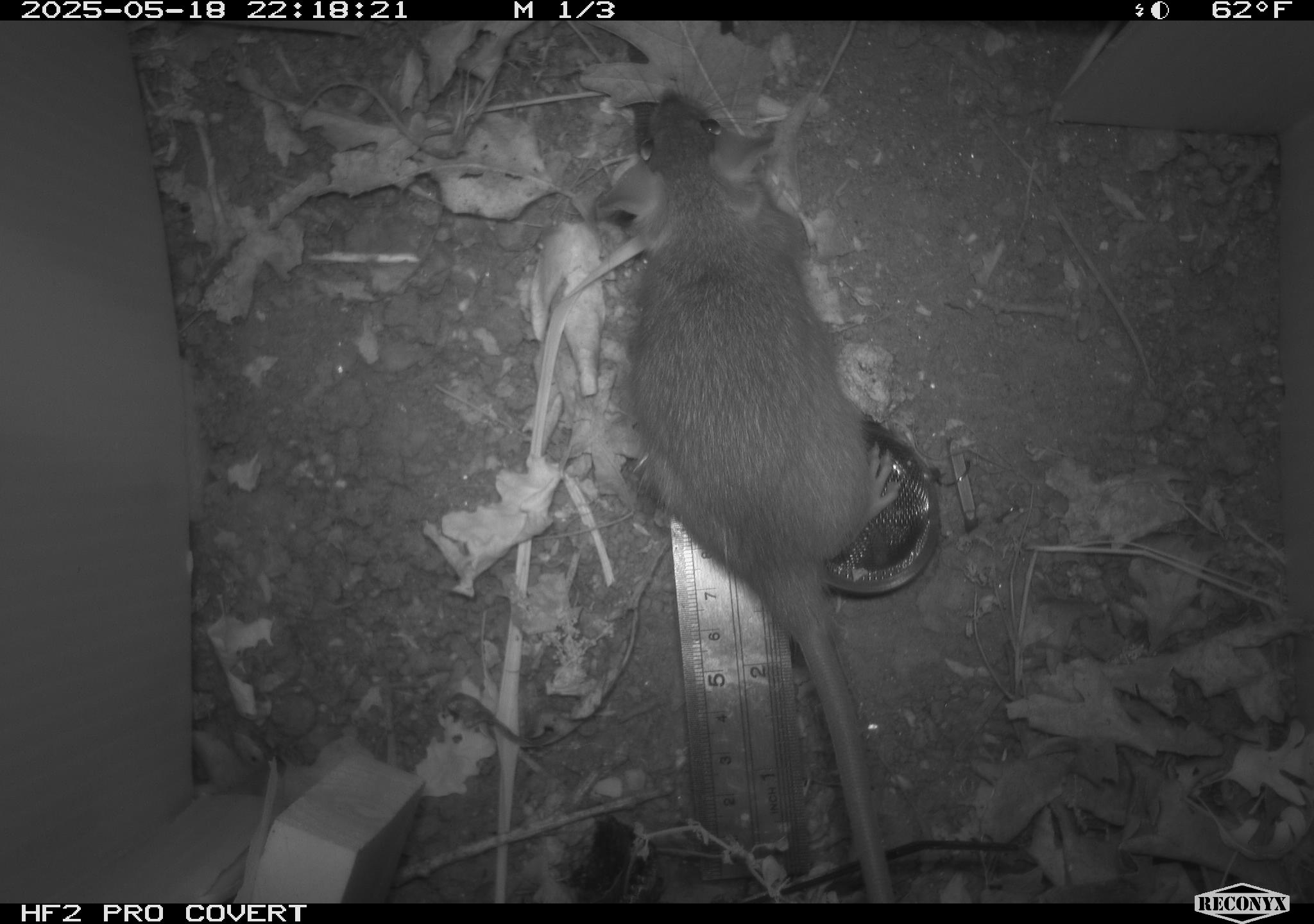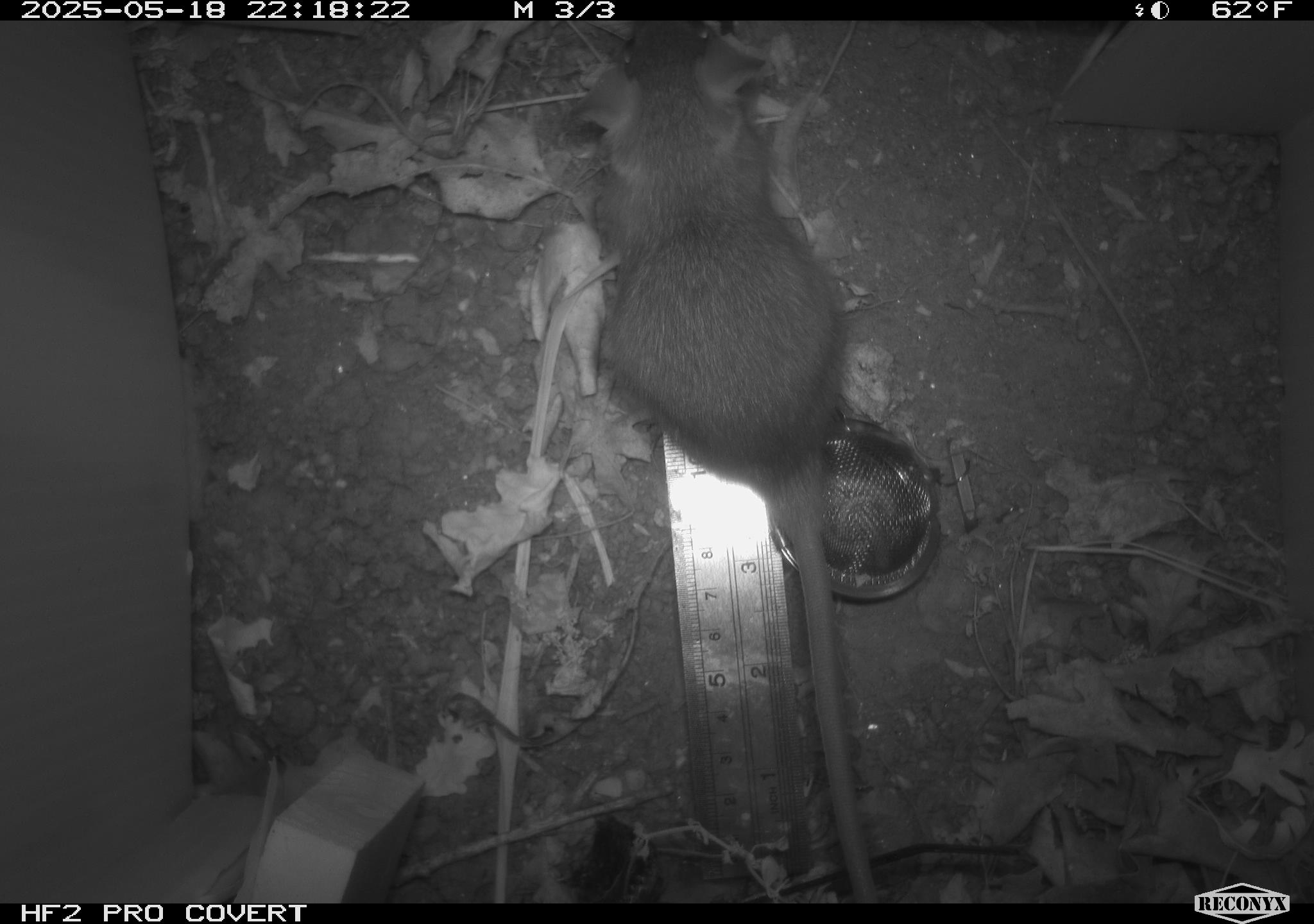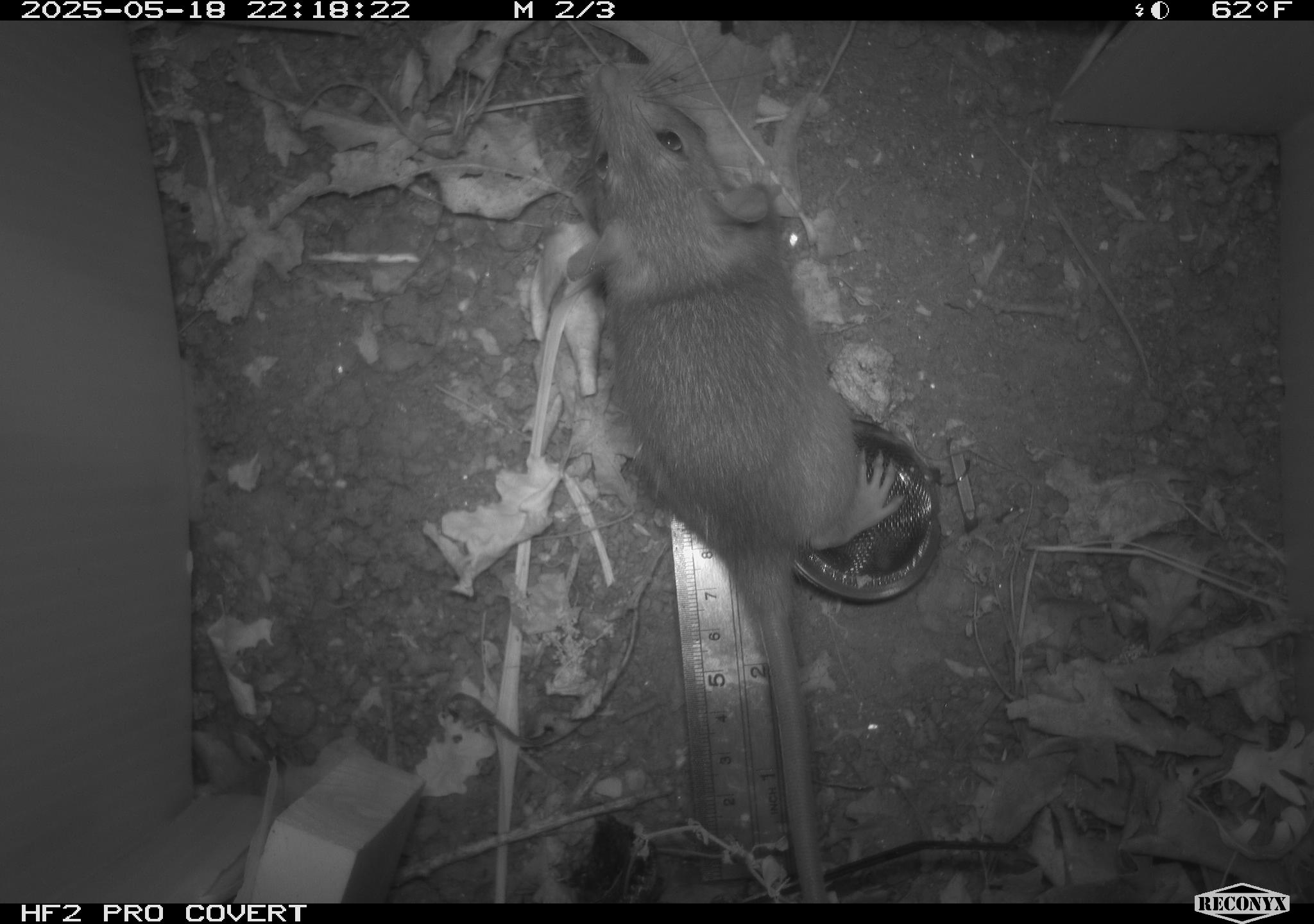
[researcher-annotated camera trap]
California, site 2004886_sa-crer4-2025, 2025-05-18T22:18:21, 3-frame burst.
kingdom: Animalia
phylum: Chordata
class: Mammalia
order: Rodentia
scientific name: Rodentia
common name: rodent